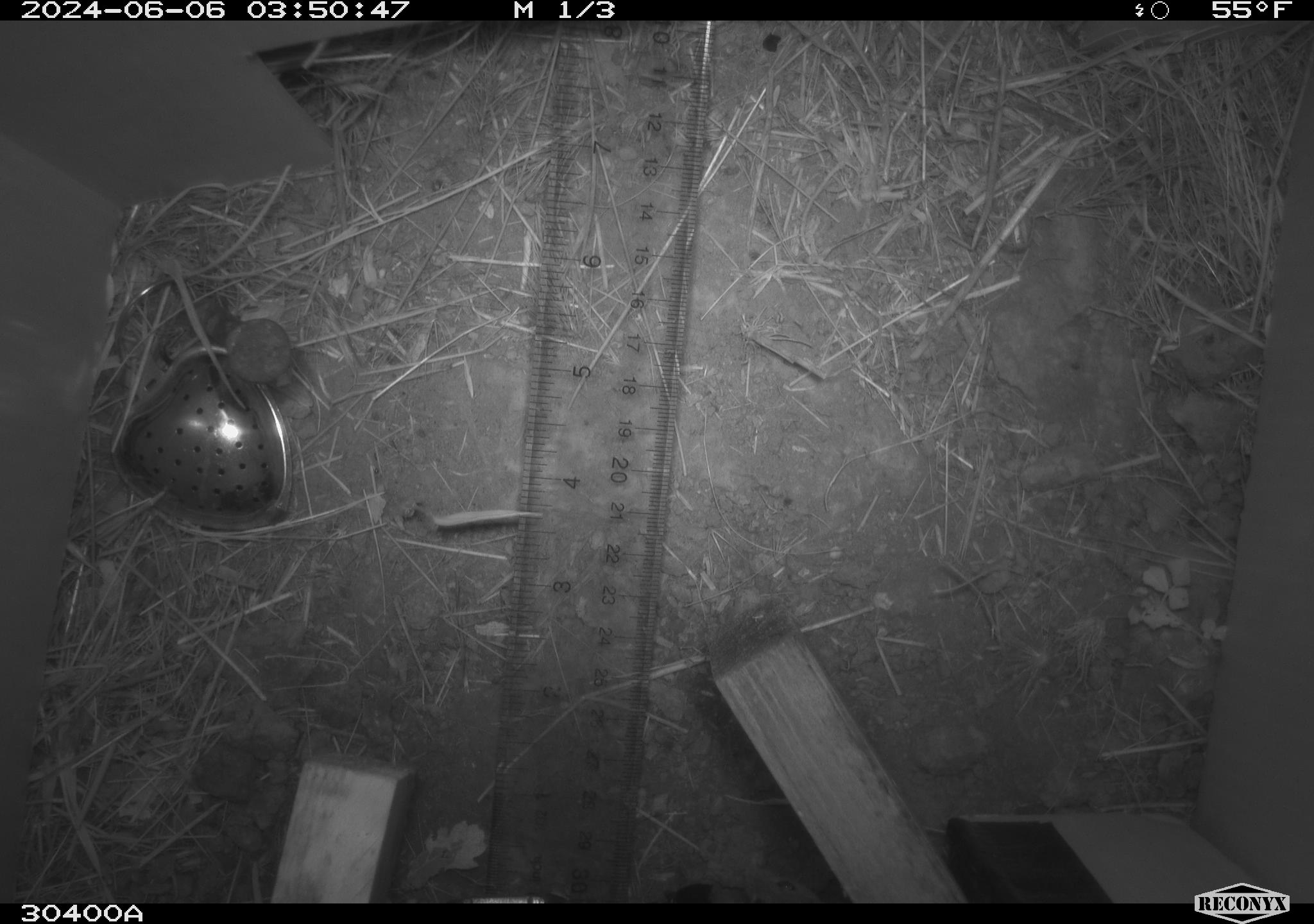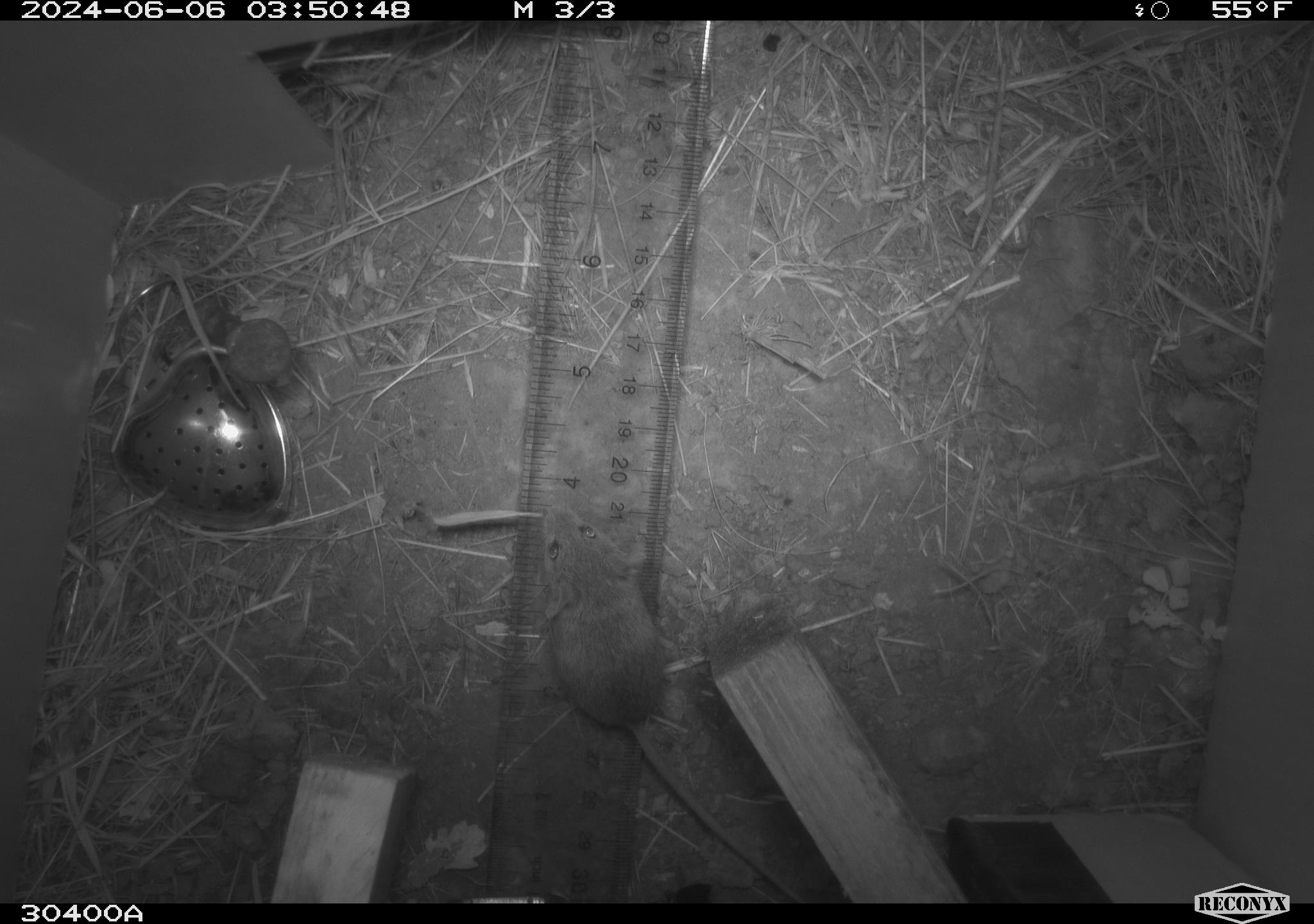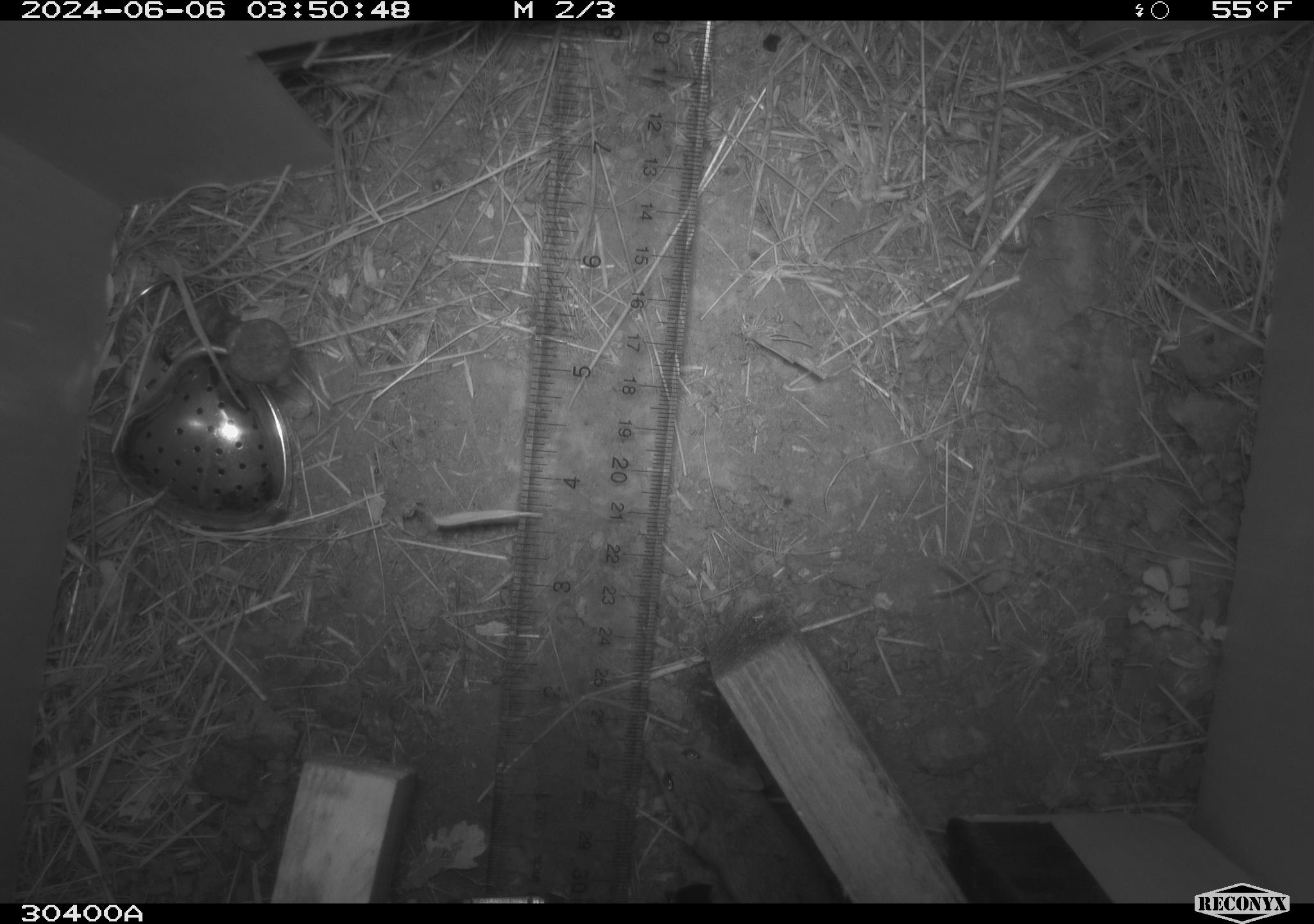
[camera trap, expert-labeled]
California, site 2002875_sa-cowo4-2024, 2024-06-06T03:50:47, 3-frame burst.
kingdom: Animalia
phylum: Chordata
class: Mammalia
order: Rodentia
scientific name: Rodentia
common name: mouse species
Mouse species (Rodentia).